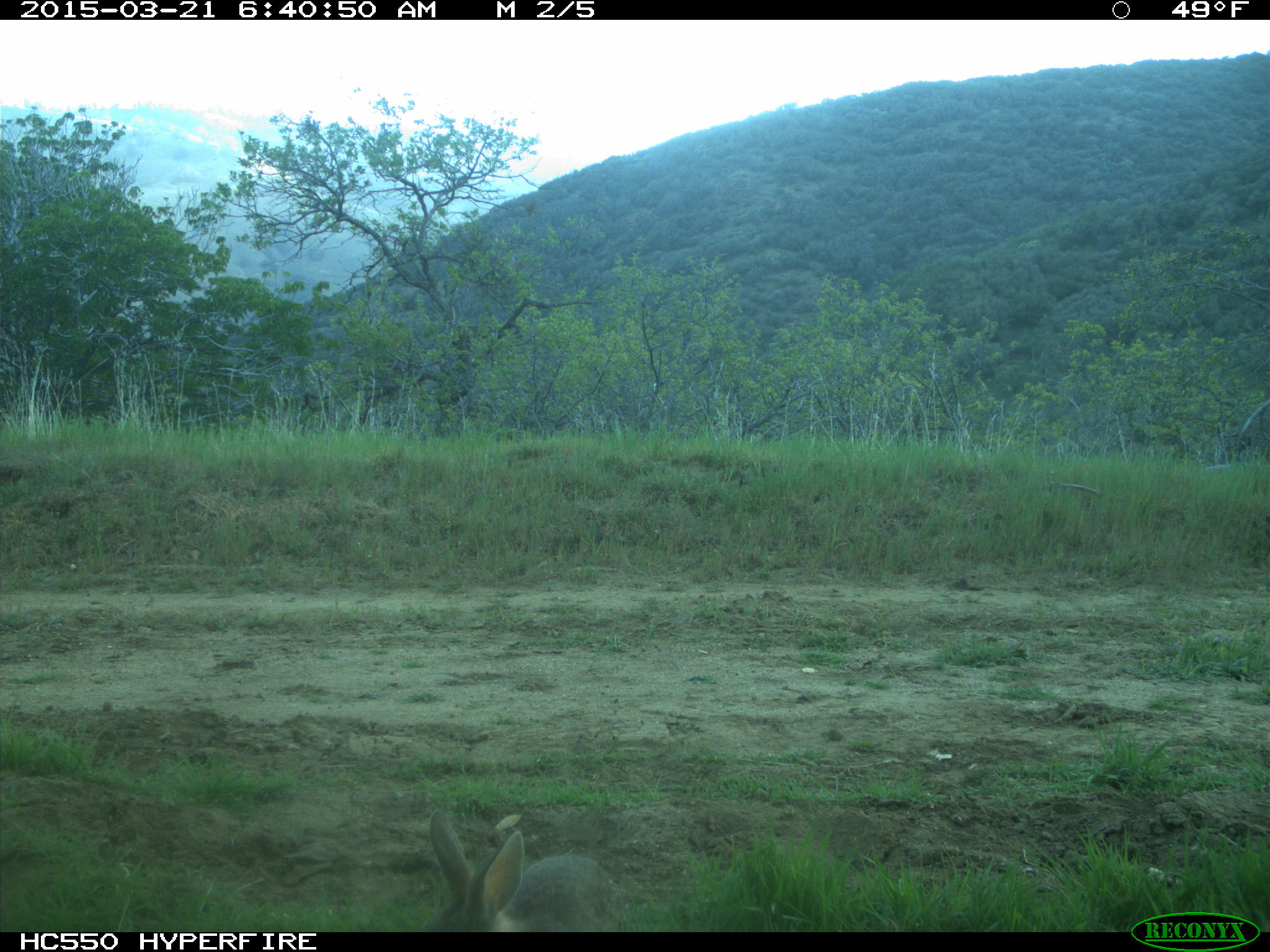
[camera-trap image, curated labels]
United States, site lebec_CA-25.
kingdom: Animalia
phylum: Chordata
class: Mammalia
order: Lagomorpha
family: Leporidae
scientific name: Leporidae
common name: rabbits and hares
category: unidentified rabbit